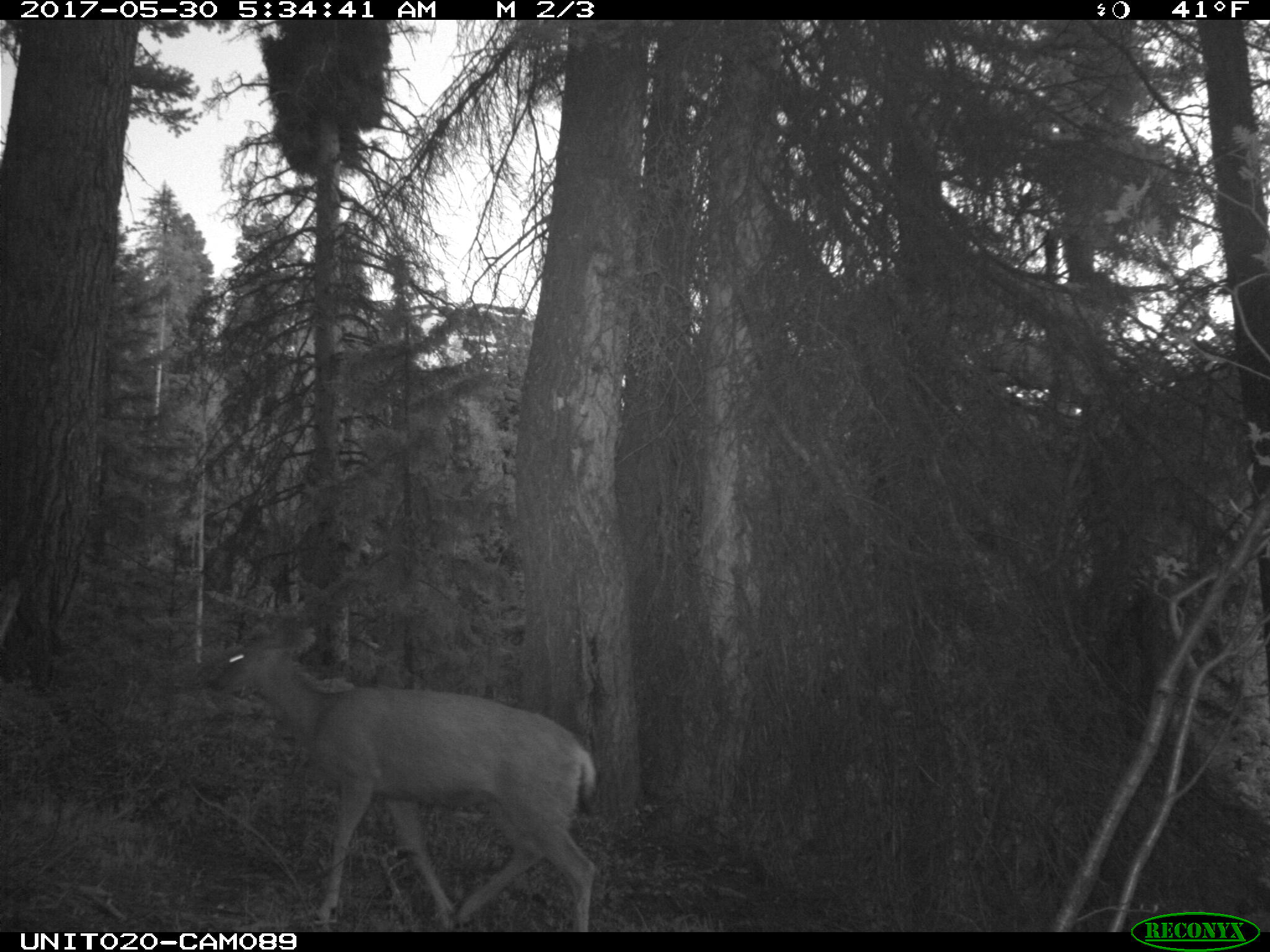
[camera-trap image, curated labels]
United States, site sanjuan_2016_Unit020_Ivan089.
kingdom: Animalia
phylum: Chordata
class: Mammalia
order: Artiodactyla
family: Cervidae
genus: Odocoileus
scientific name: Odocoileus hemionus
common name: mule deer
Odocoileus hemionus (mule deer).